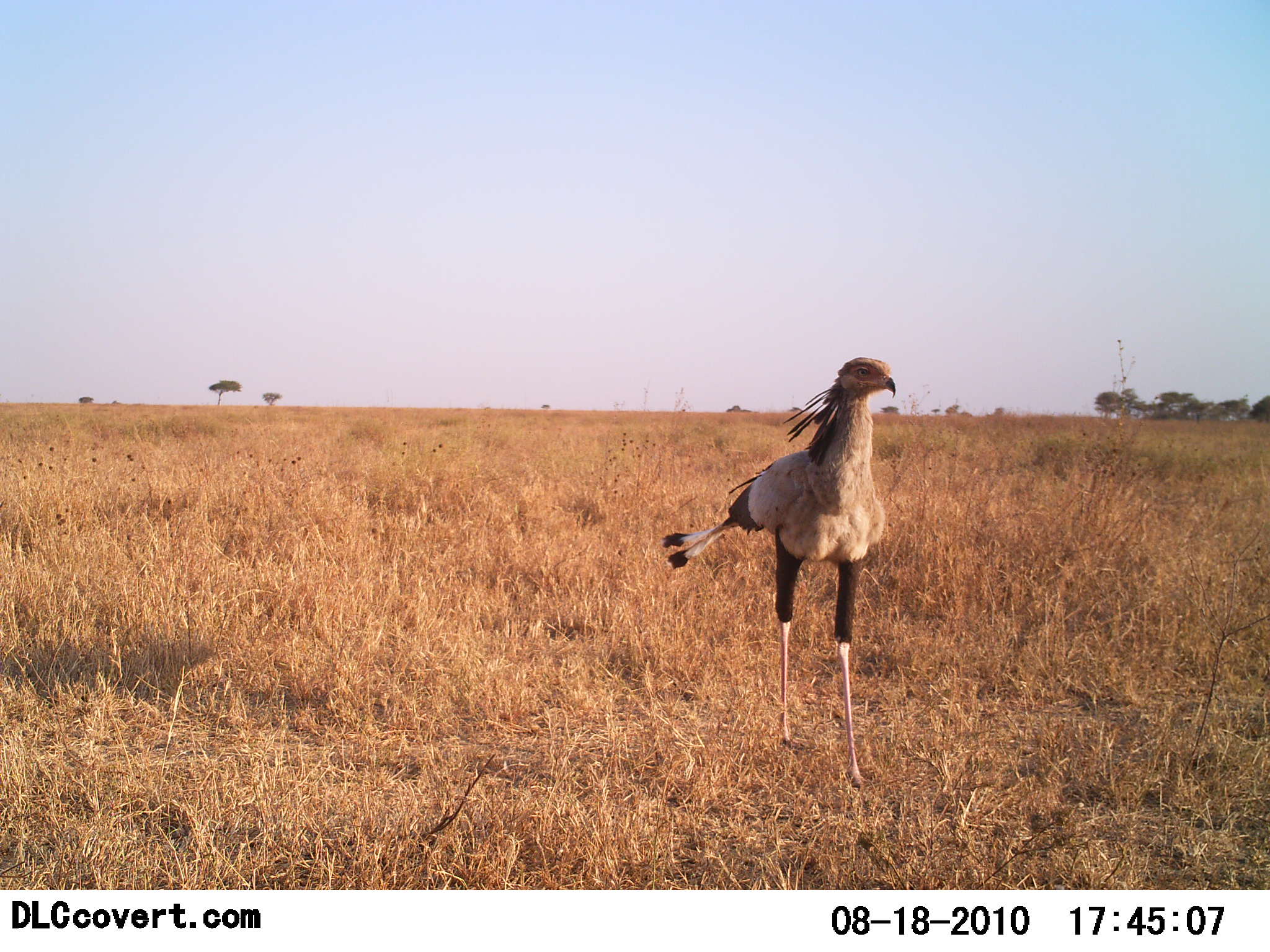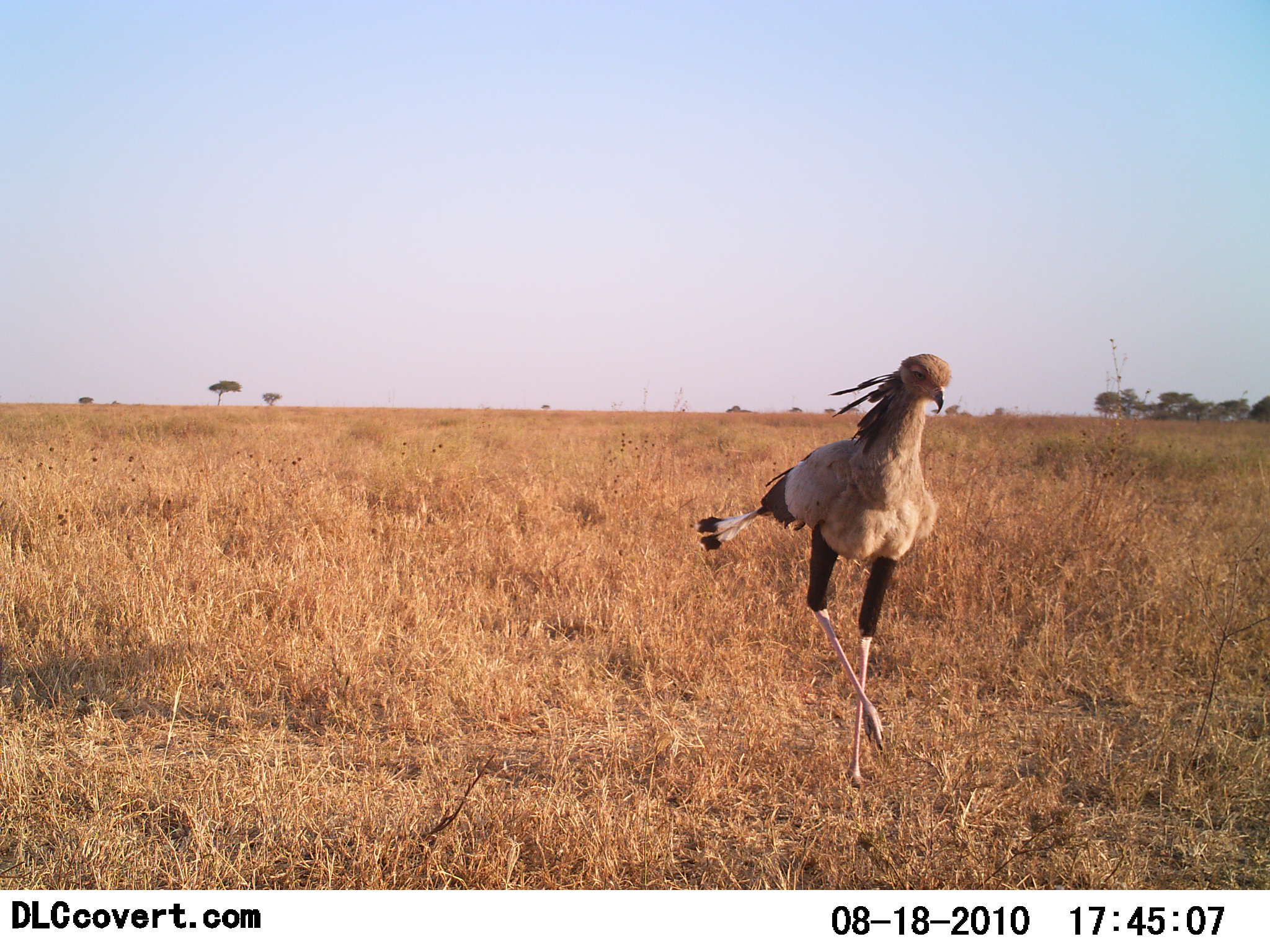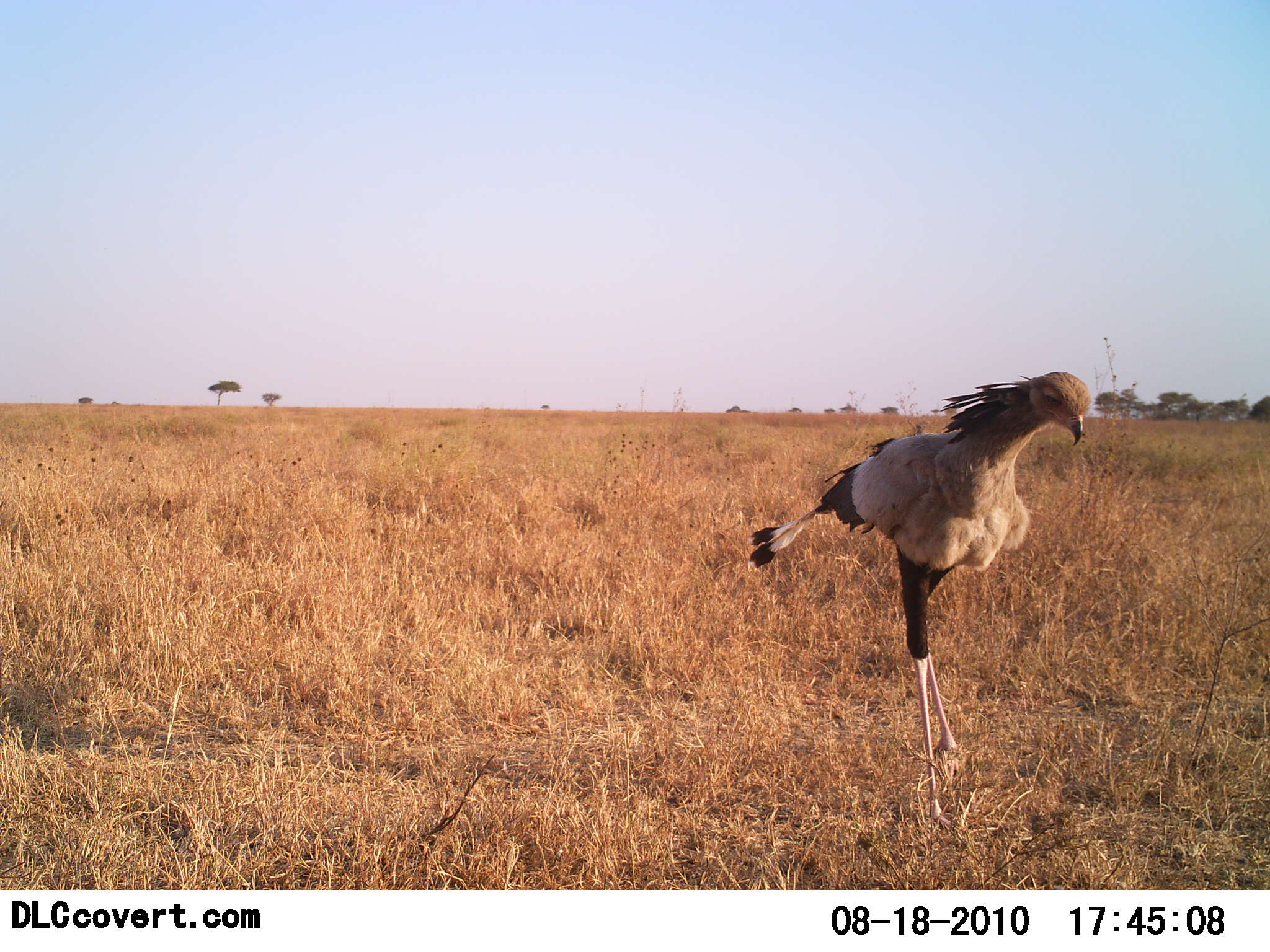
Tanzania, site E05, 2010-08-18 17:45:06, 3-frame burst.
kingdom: Animalia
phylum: Chordata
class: Aves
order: Accipitriformes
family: Sagittariidae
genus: Sagittarius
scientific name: Sagittarius serpentarius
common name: secretary bird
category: secretarybird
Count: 1.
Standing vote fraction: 0%.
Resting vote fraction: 0%.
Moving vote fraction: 100%.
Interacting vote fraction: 0%.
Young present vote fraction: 0%.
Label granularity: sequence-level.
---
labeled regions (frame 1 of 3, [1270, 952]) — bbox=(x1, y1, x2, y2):
animal: bbox=(664, 357, 898, 787)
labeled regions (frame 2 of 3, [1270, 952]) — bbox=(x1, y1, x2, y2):
animal: bbox=(697, 352, 953, 787)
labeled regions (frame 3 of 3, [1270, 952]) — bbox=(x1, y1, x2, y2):
animal: bbox=(751, 371, 1094, 830)